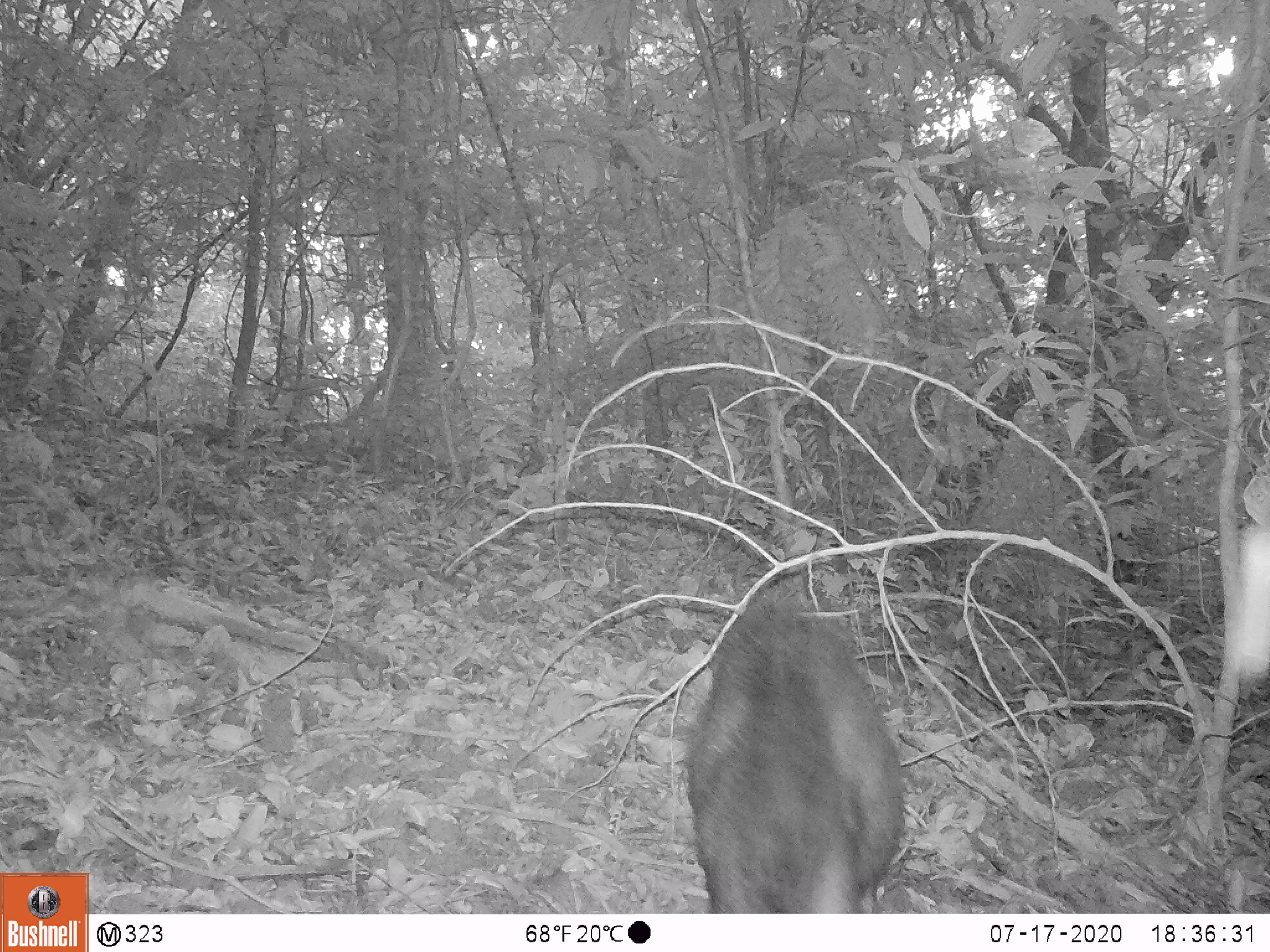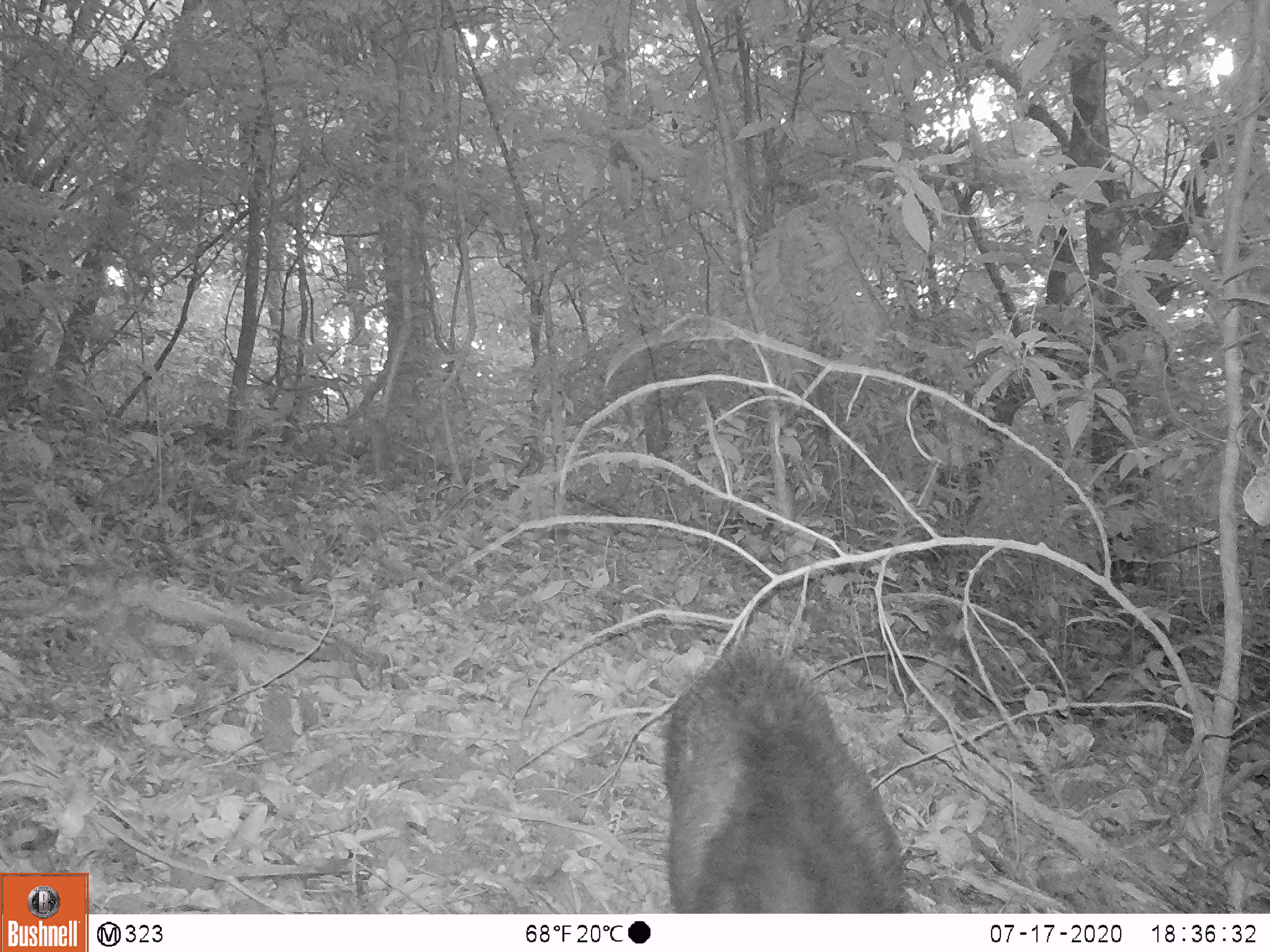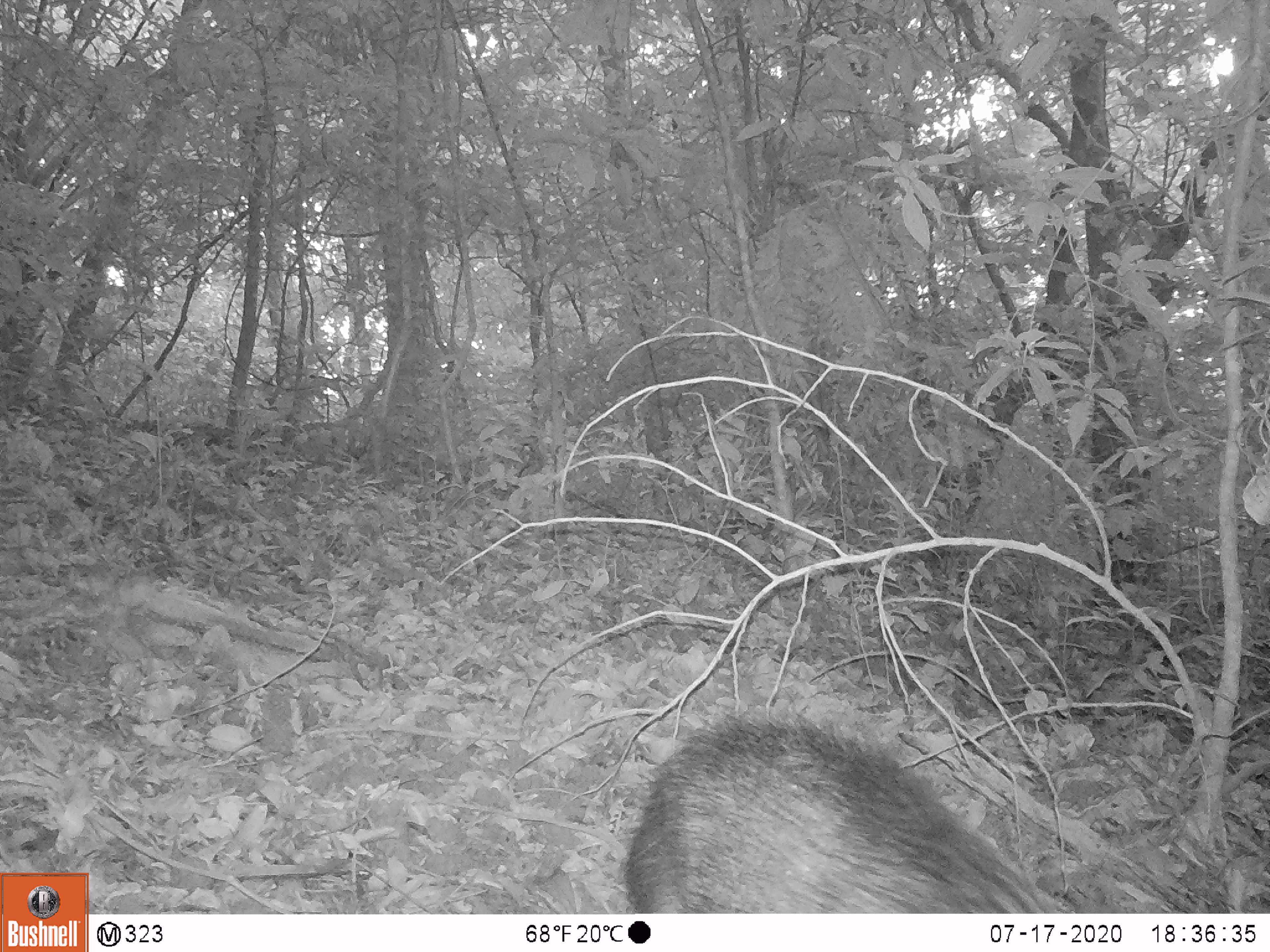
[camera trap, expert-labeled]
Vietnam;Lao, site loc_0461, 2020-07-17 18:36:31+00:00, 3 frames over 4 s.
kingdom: Animalia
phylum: Chordata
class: Mammalia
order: Artiodactyla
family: Suidae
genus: Sus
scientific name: Sus scrofa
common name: eurasian wild pig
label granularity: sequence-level